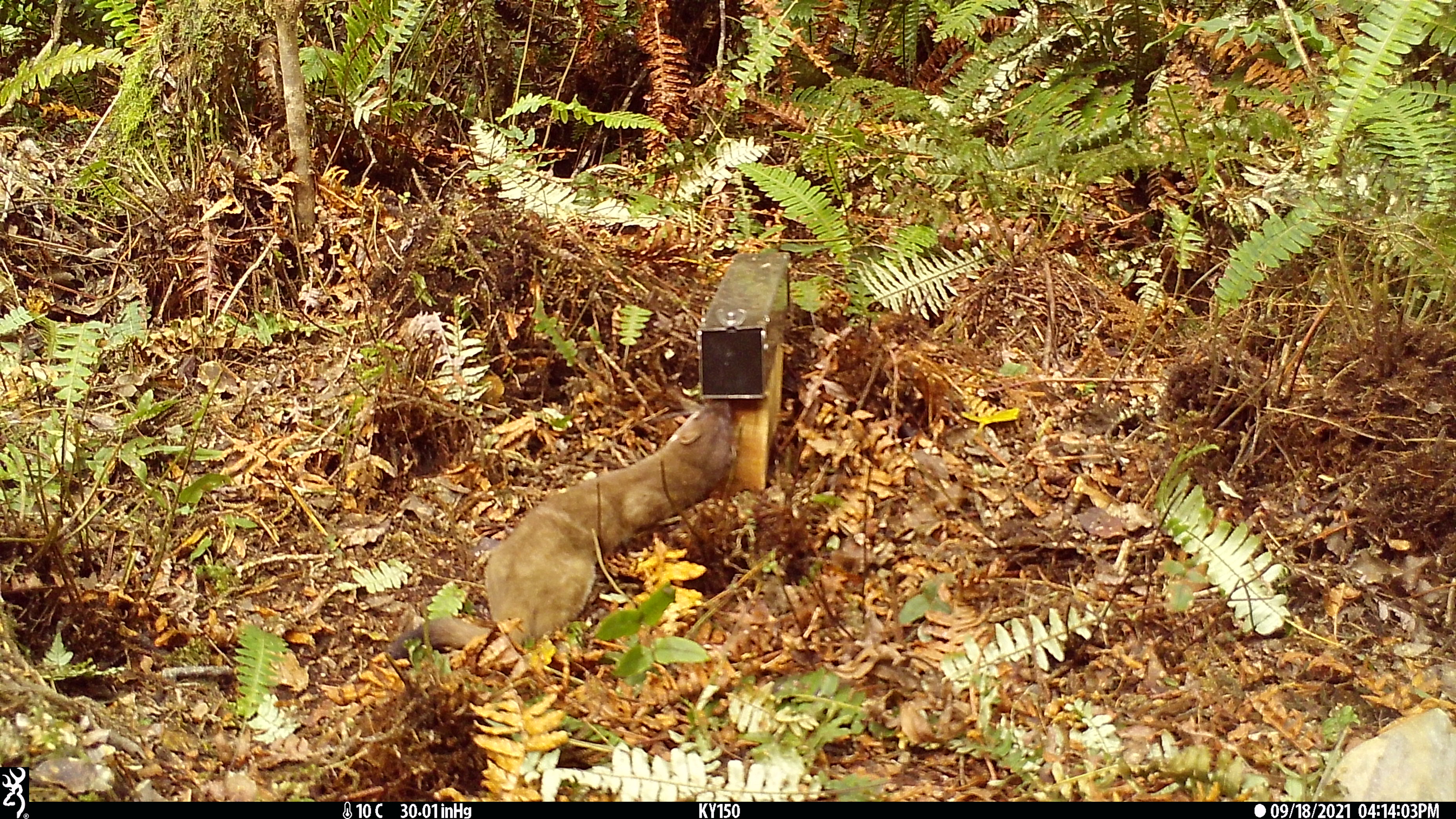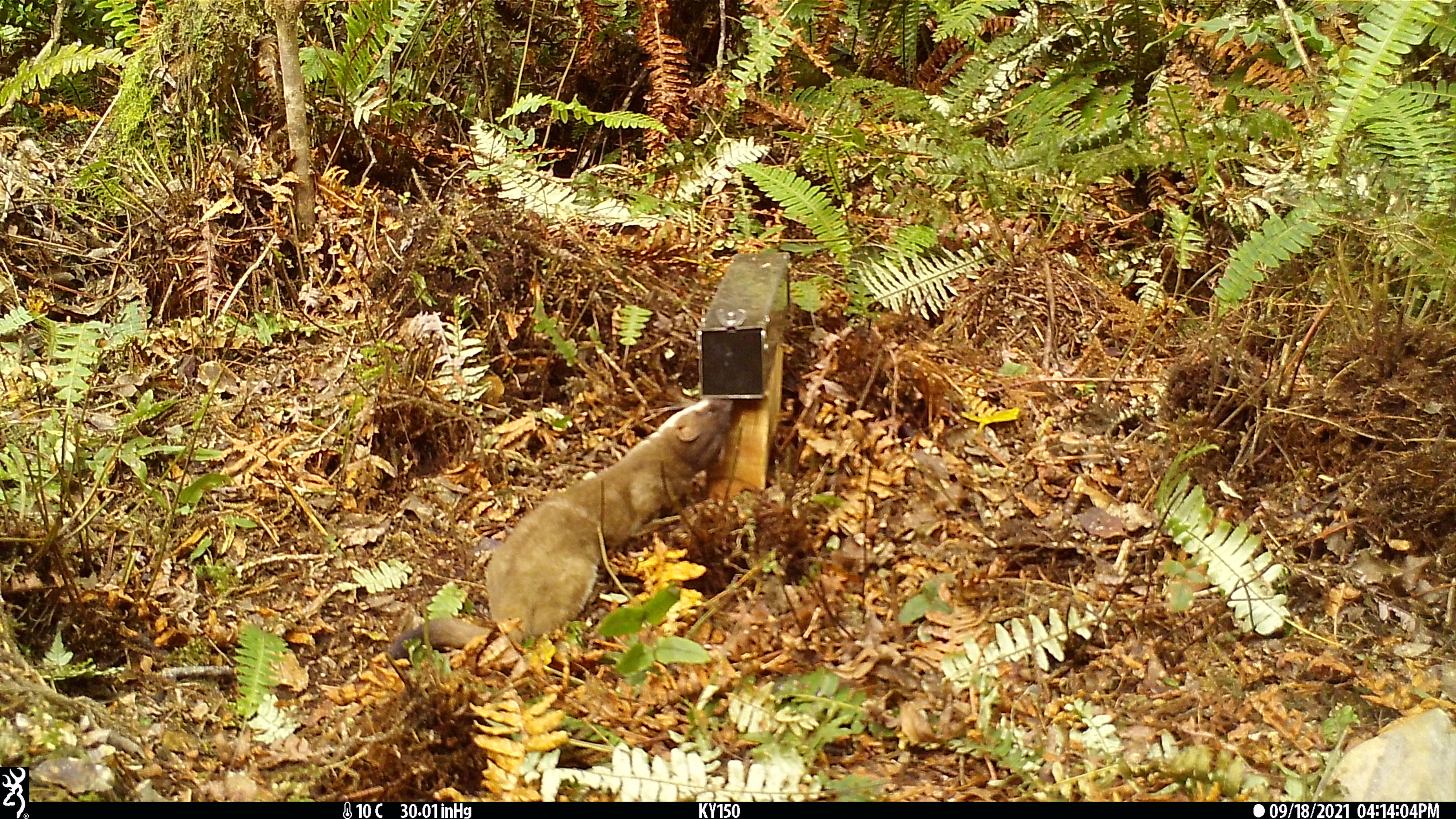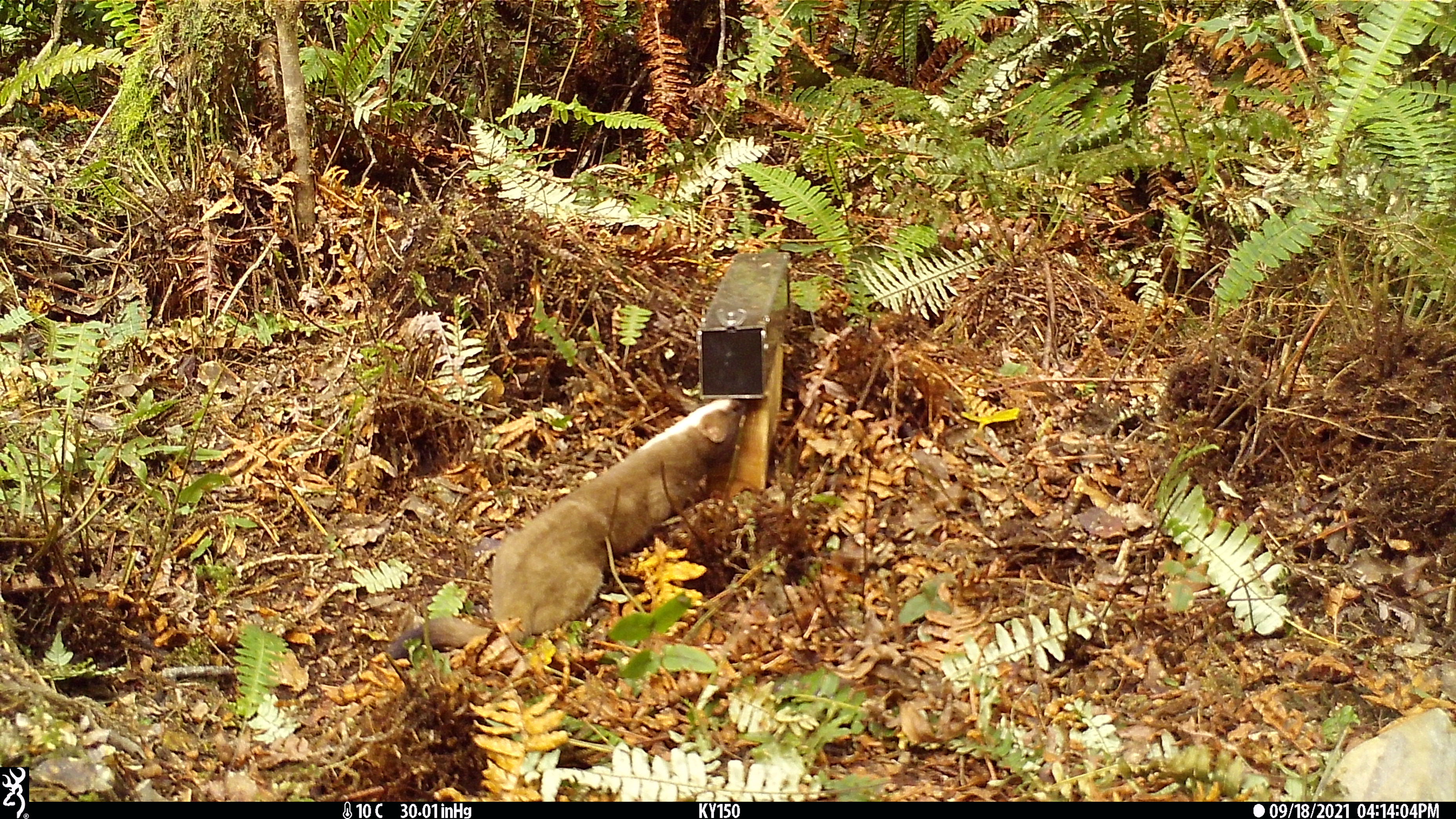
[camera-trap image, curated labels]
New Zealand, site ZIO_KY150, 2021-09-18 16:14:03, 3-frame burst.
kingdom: Animalia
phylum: Chordata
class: Mammalia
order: Carnivora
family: Mustelidae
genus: Mustela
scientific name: Mustela erminea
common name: stoat